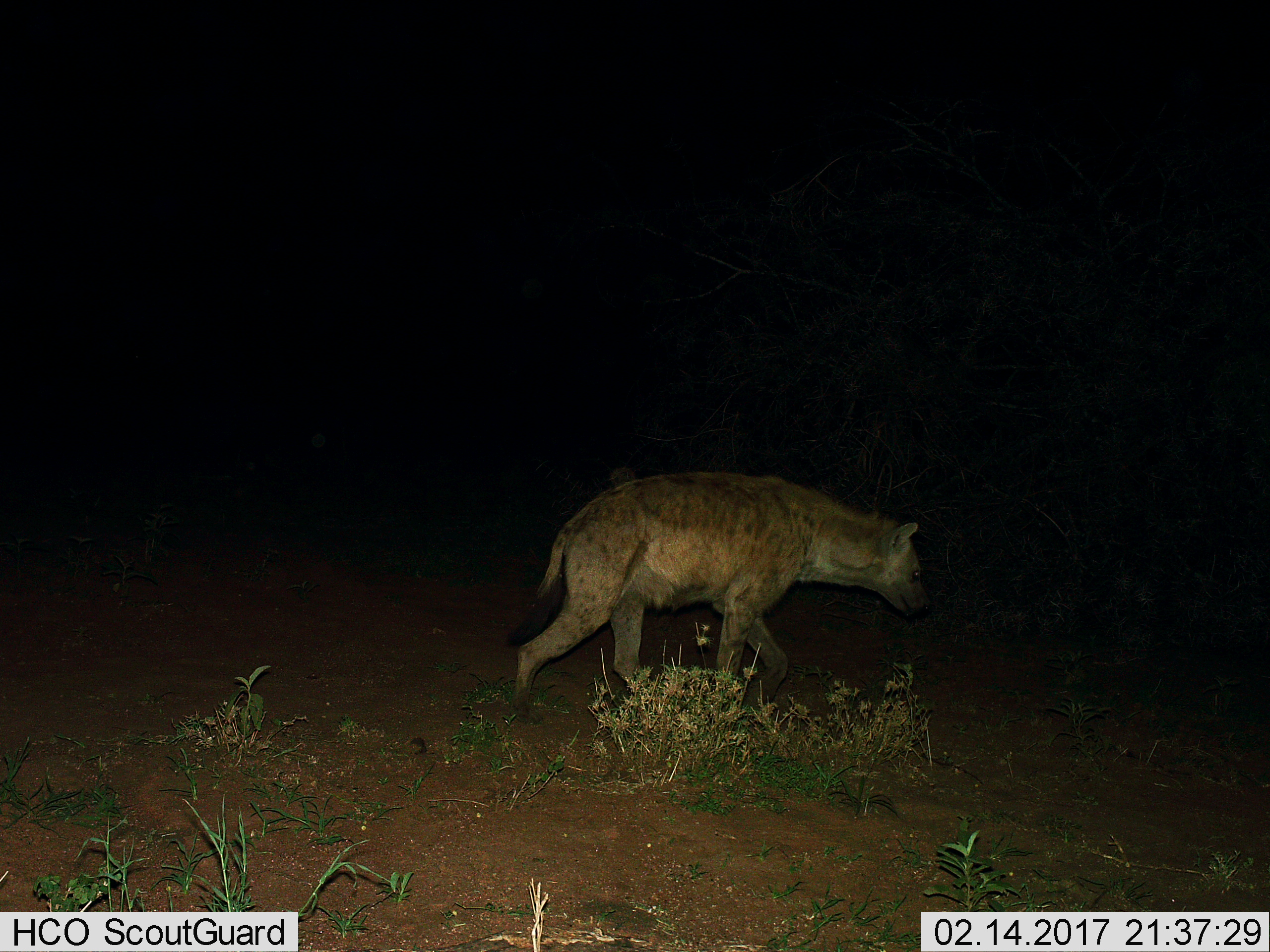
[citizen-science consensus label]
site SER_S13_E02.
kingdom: Animalia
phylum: Chordata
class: Mammalia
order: Carnivora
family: Hyaenidae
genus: Crocuta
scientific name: Crocuta crocuta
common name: spotted hyena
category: hyenaspotted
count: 1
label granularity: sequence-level